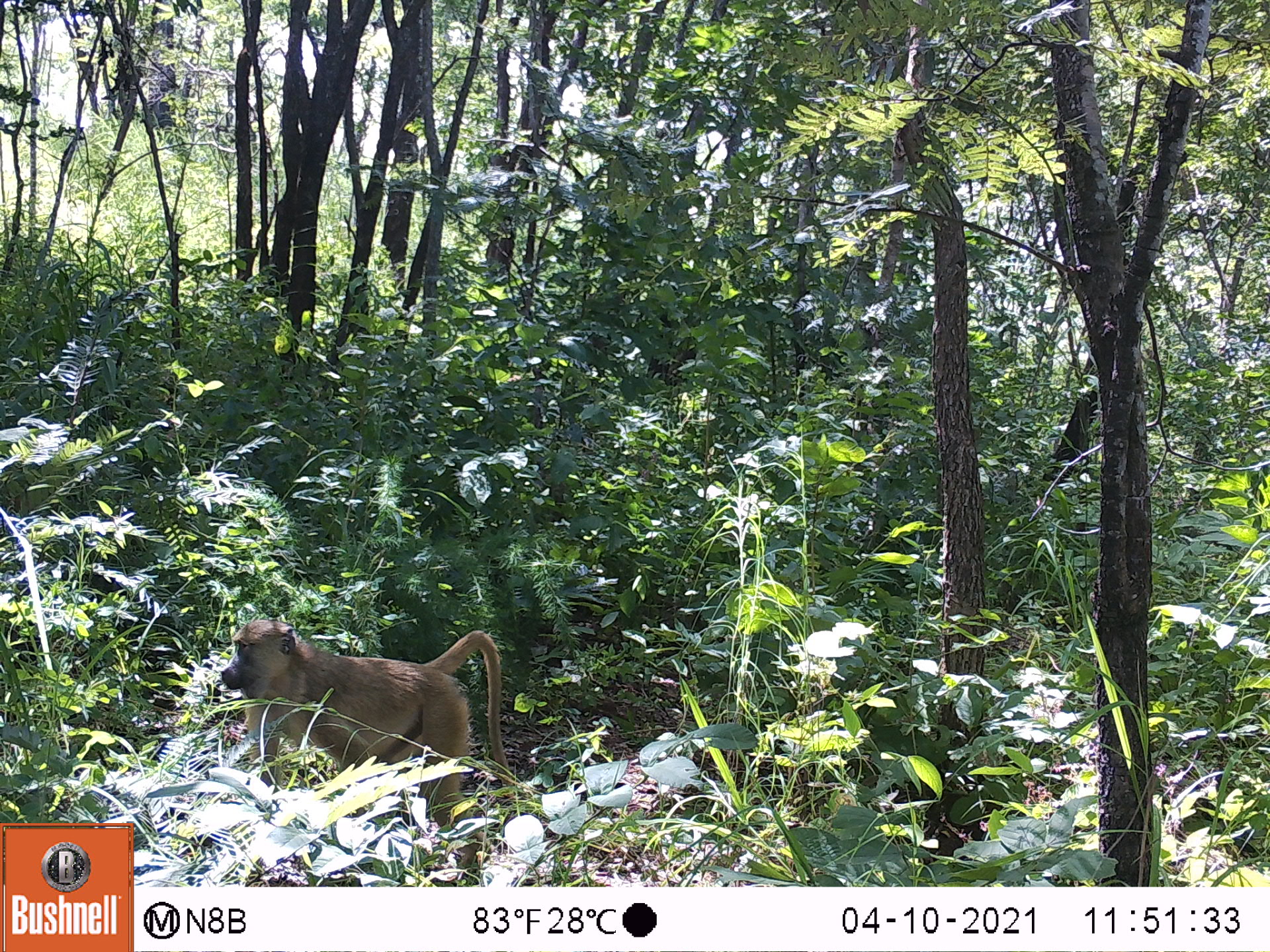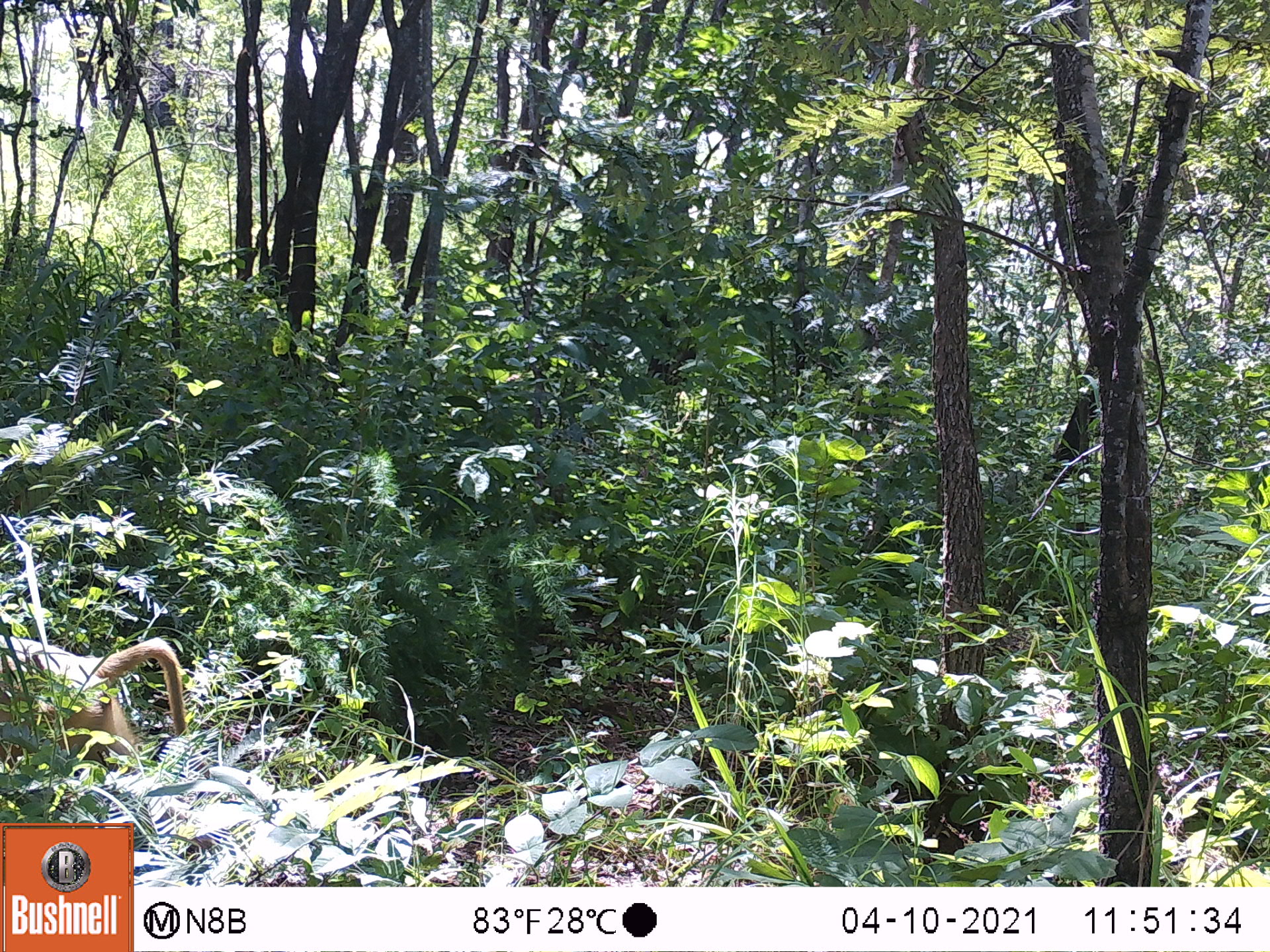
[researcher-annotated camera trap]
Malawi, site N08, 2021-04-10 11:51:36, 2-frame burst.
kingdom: Animalia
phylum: Chordata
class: Mammalia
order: Primates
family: Cercopithecidae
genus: Papio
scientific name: Papio cynocephalus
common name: yellow baboon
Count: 1.